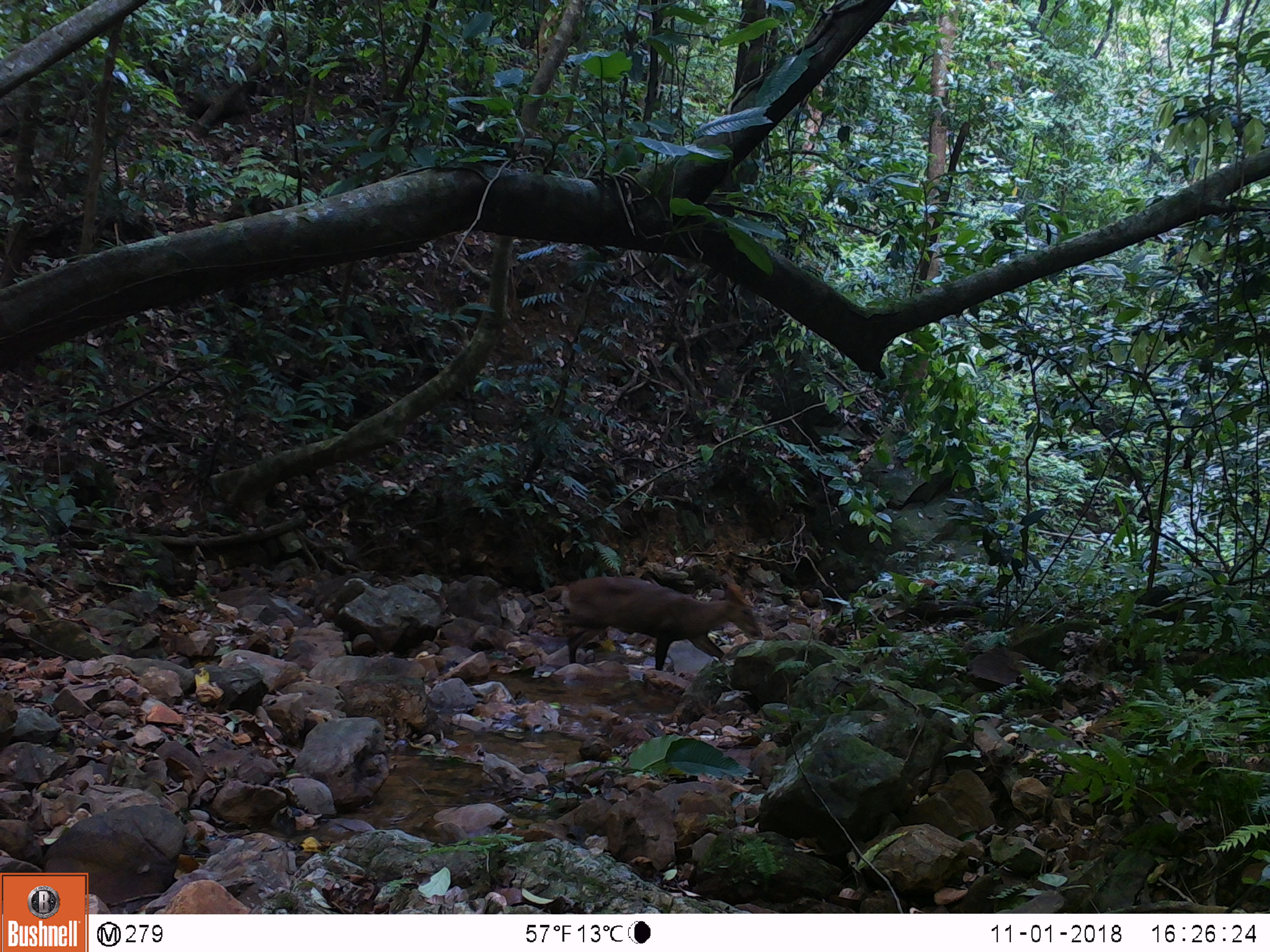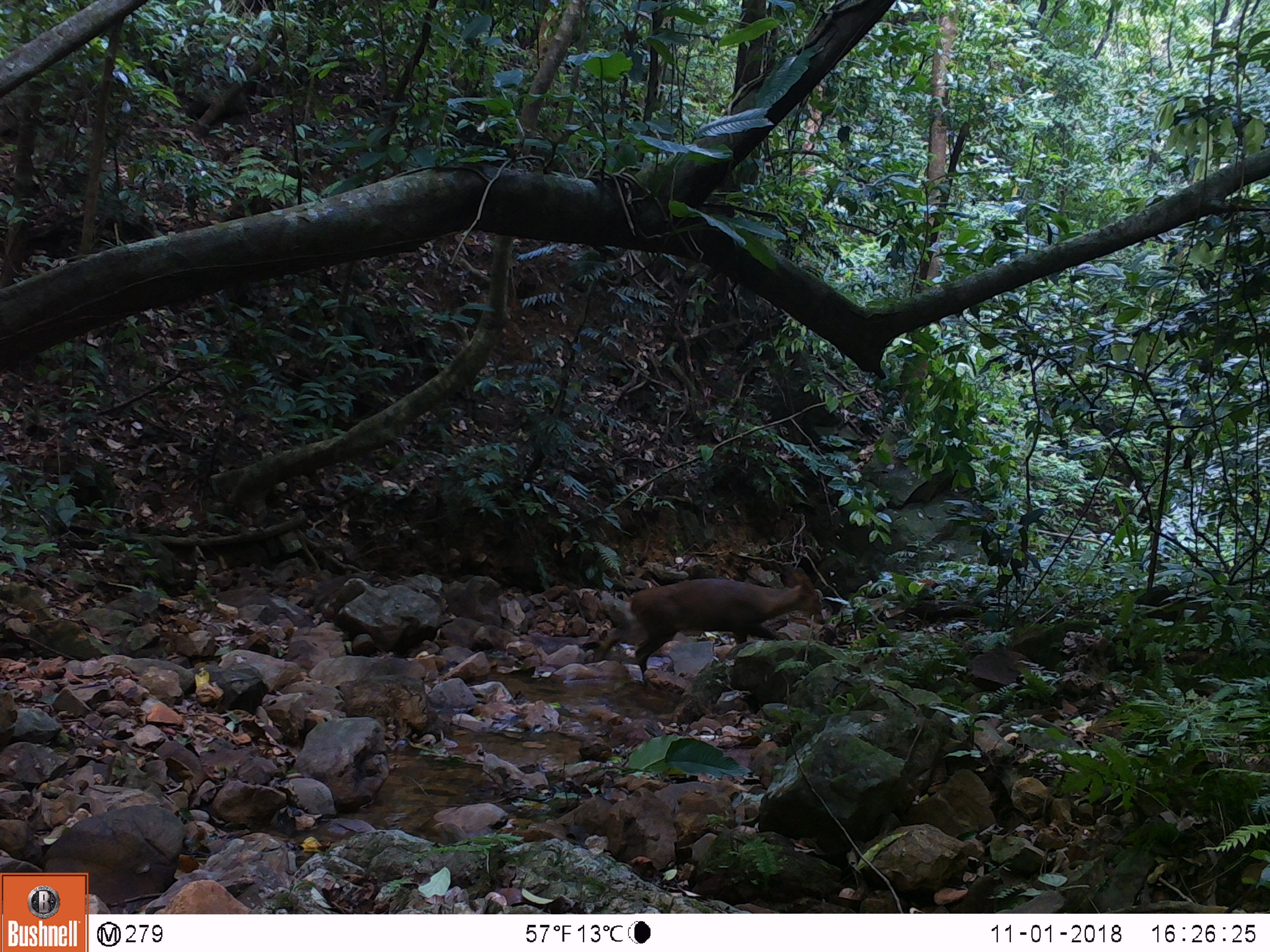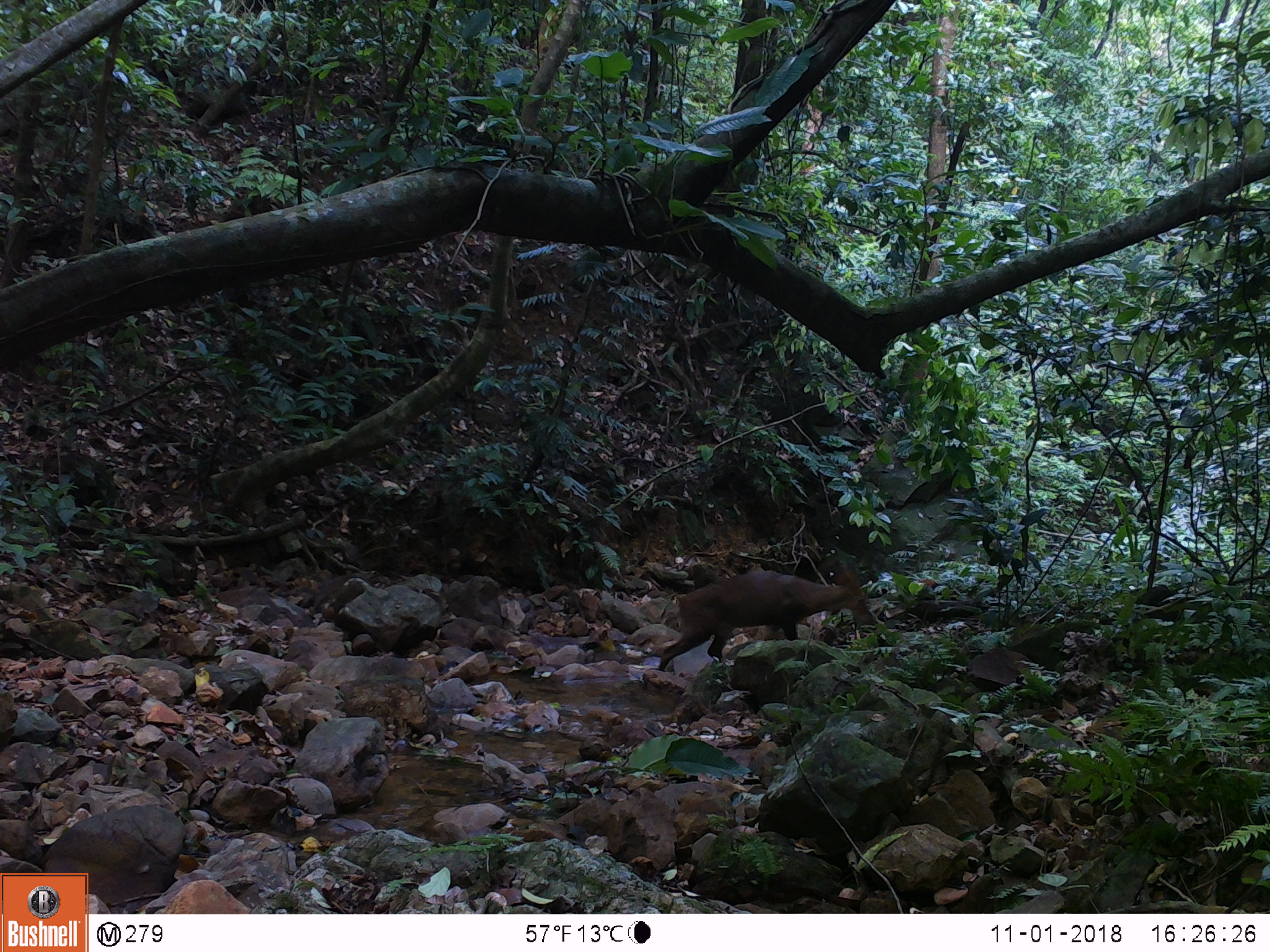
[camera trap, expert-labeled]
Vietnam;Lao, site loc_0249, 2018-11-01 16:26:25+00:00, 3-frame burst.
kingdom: Animalia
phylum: Chordata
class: Mammalia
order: Artiodactyla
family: Cervidae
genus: Muntiacus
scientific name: Muntiacus vuquangensis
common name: large-antlered muntjac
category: large antlered muntjac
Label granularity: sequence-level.